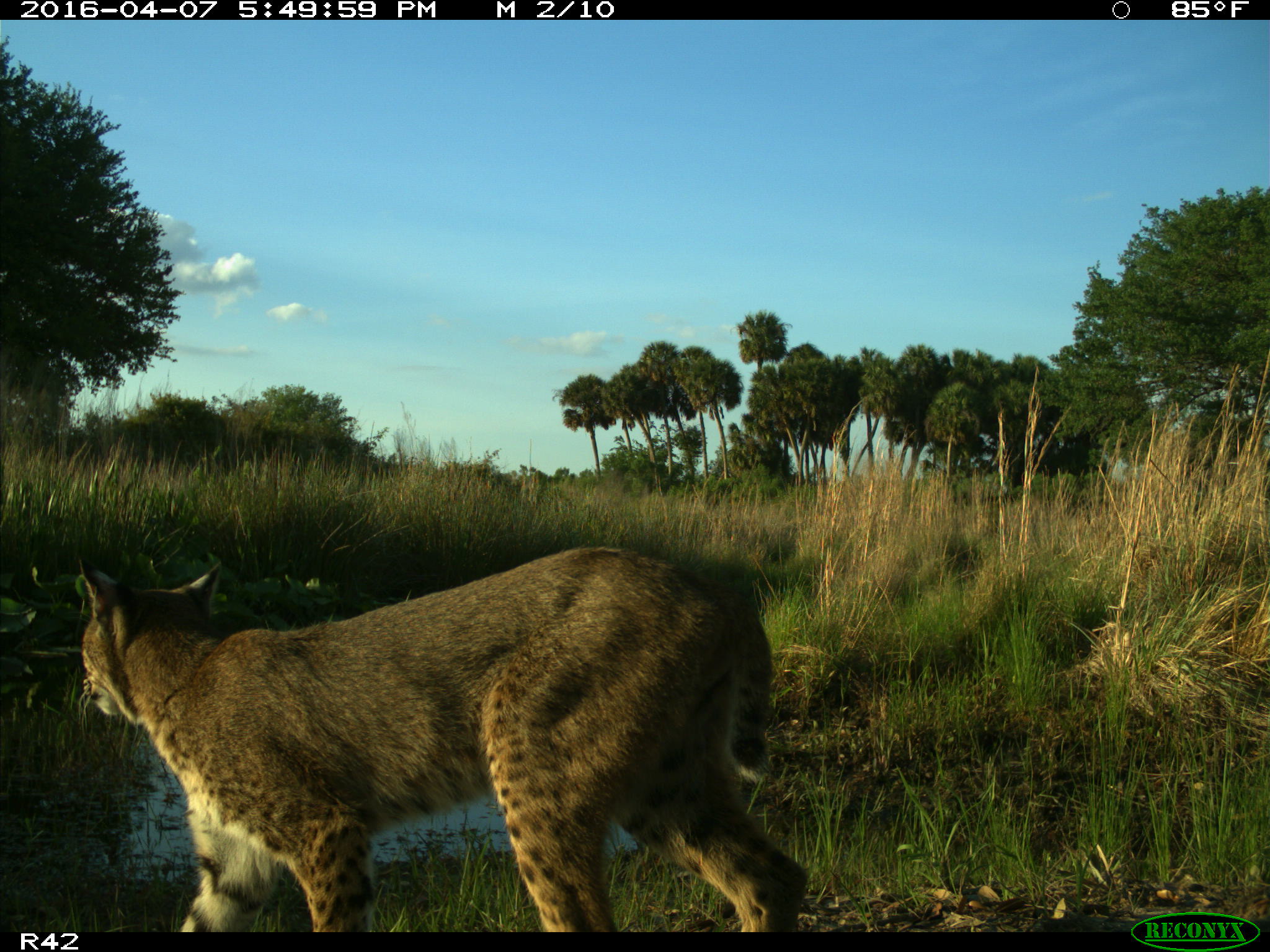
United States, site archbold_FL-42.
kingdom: Animalia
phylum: Chordata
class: Mammalia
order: Carnivora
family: Felidae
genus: Lynx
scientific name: Lynx rufus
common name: bobcat